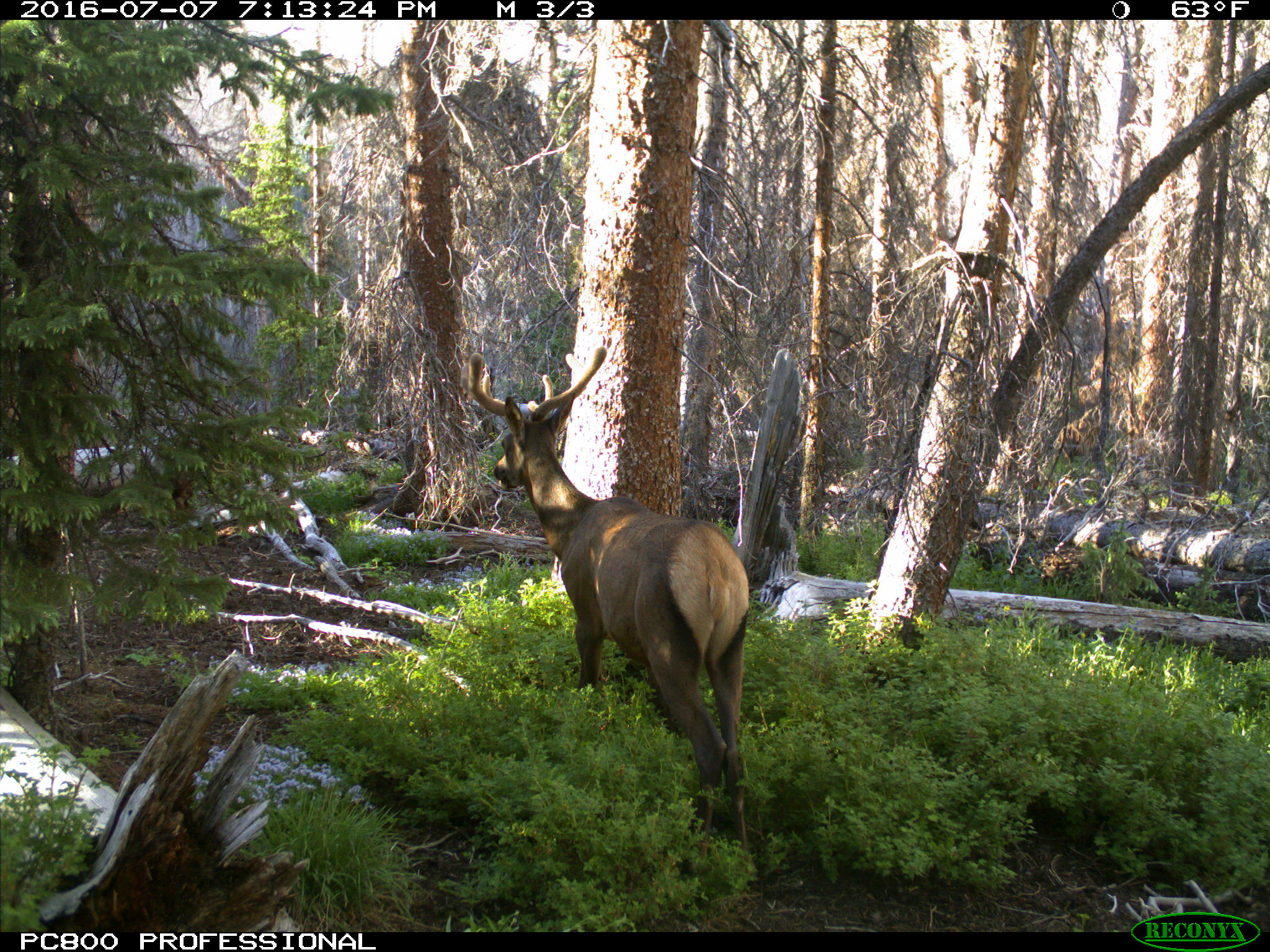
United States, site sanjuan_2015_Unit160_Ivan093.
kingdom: Animalia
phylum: Chordata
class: Mammalia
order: Artiodactyla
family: Cervidae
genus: Cervus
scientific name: Cervus elaphus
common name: red deer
Cervus elaphus (red deer).